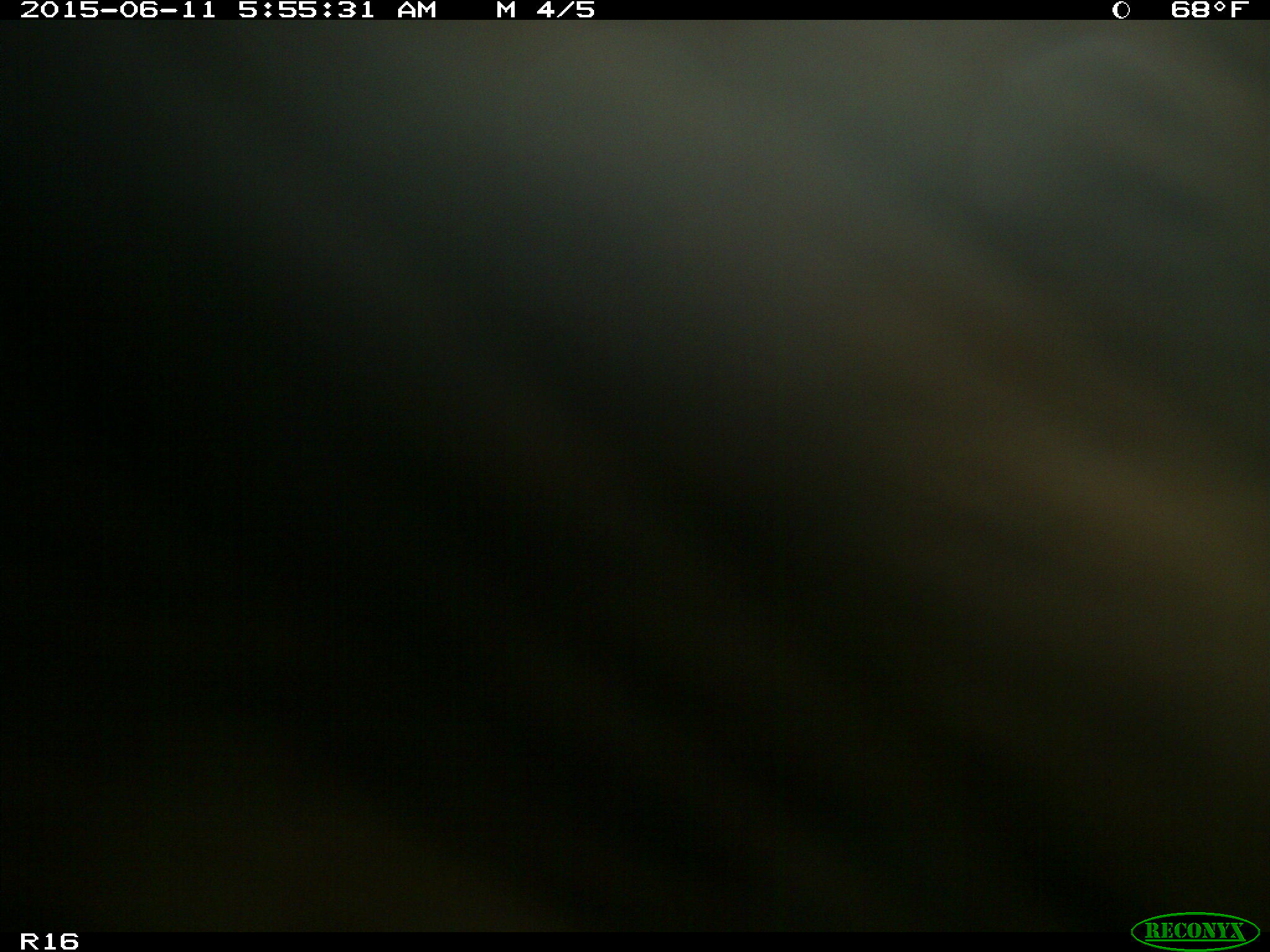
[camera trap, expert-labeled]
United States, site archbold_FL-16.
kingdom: Animalia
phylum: Chordata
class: Mammalia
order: Artiodactyla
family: Bovidae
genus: Bos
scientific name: Bos taurus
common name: domestic cow